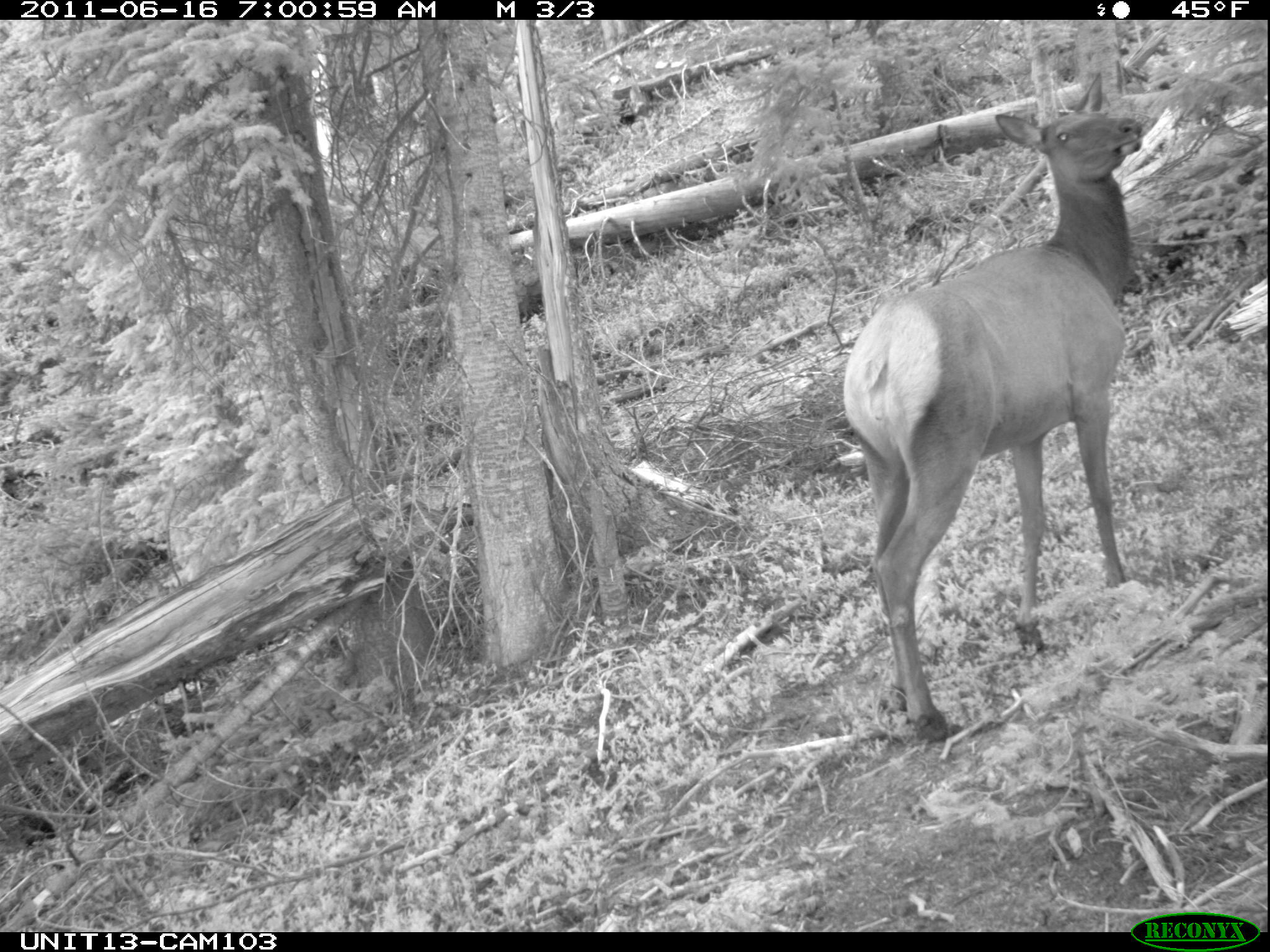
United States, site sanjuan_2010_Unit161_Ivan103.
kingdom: Animalia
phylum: Chordata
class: Mammalia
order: Artiodactyla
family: Cervidae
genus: Cervus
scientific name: Cervus elaphus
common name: red deer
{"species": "Cervus elaphus (red deer)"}